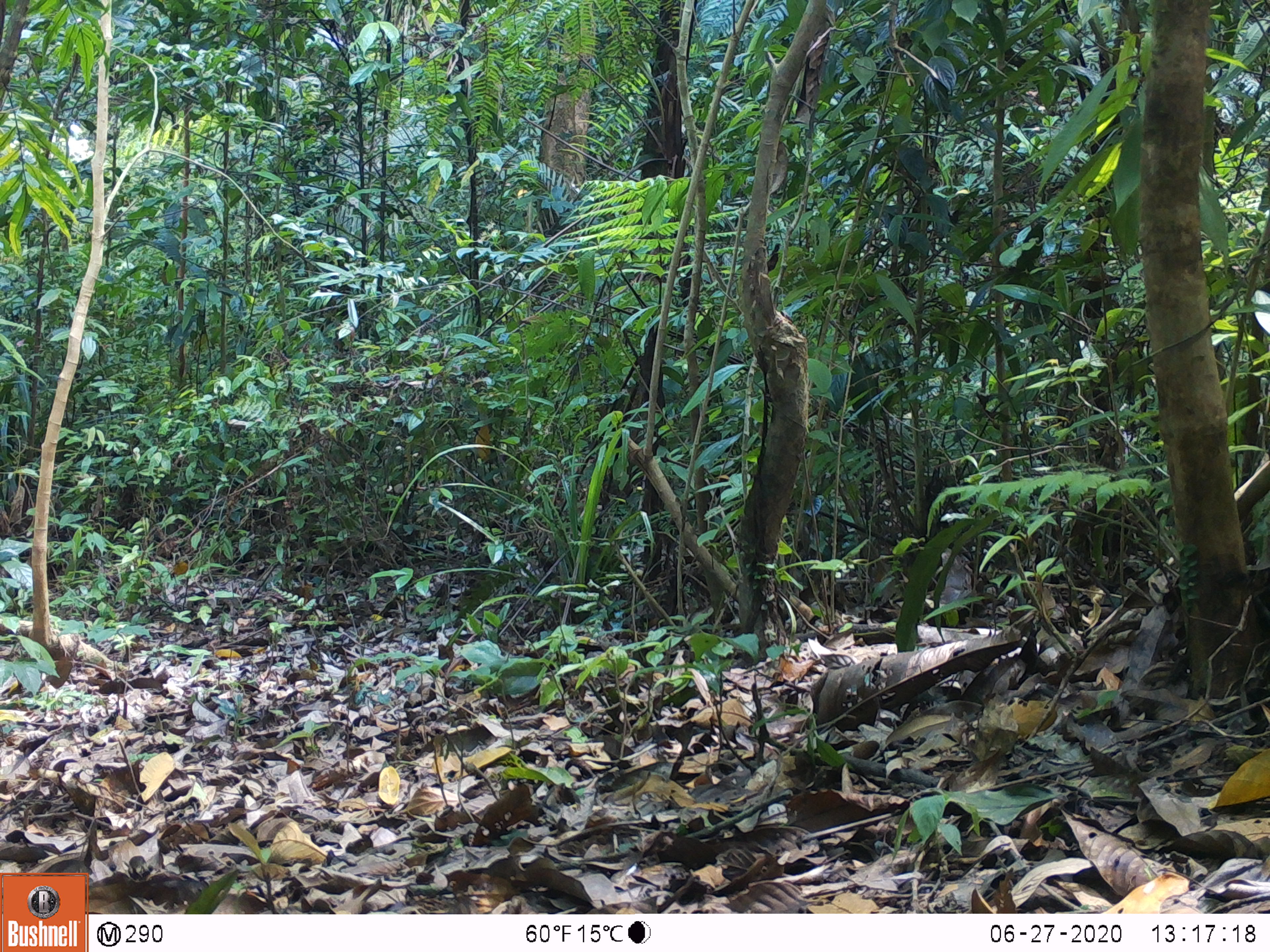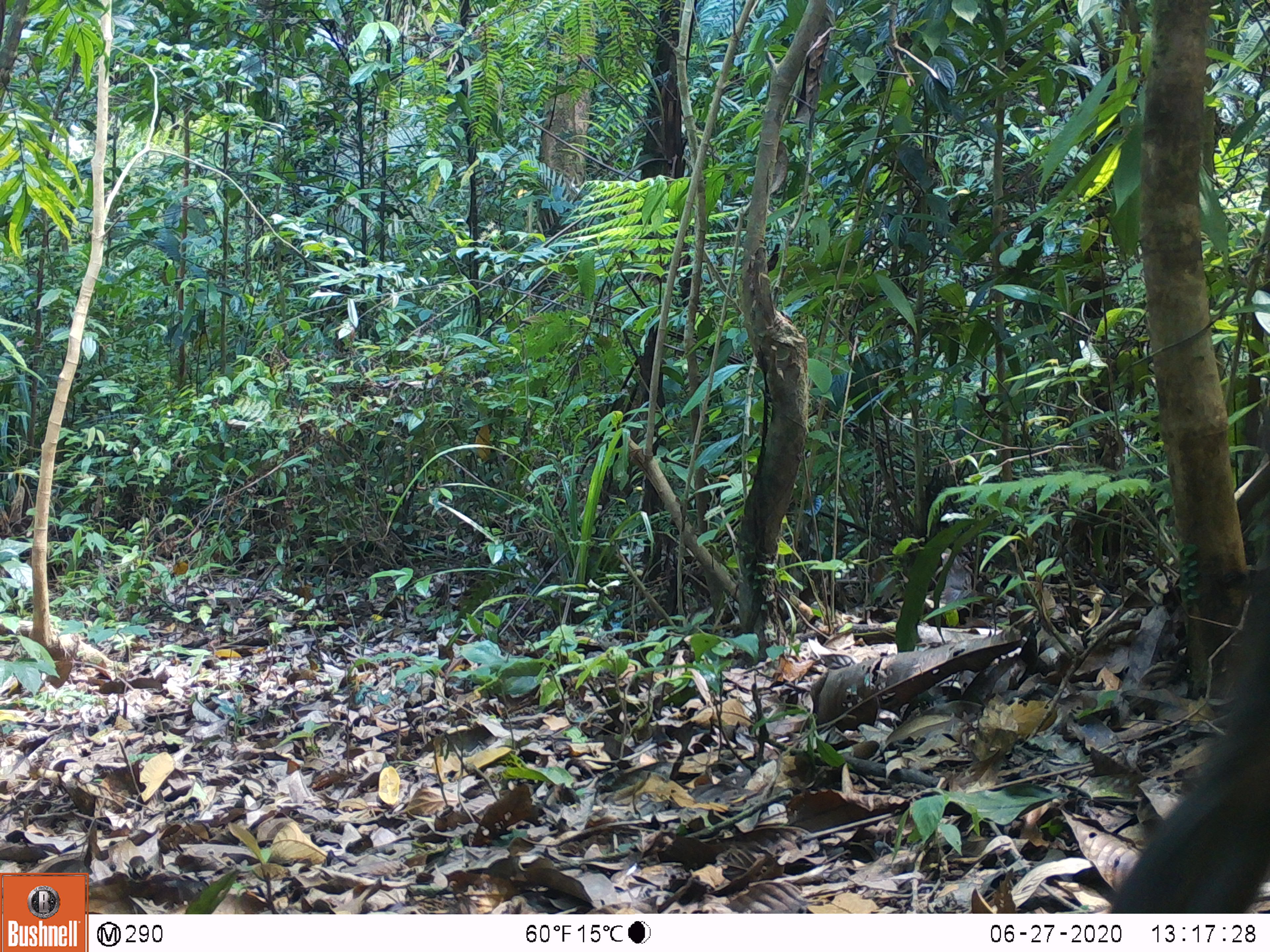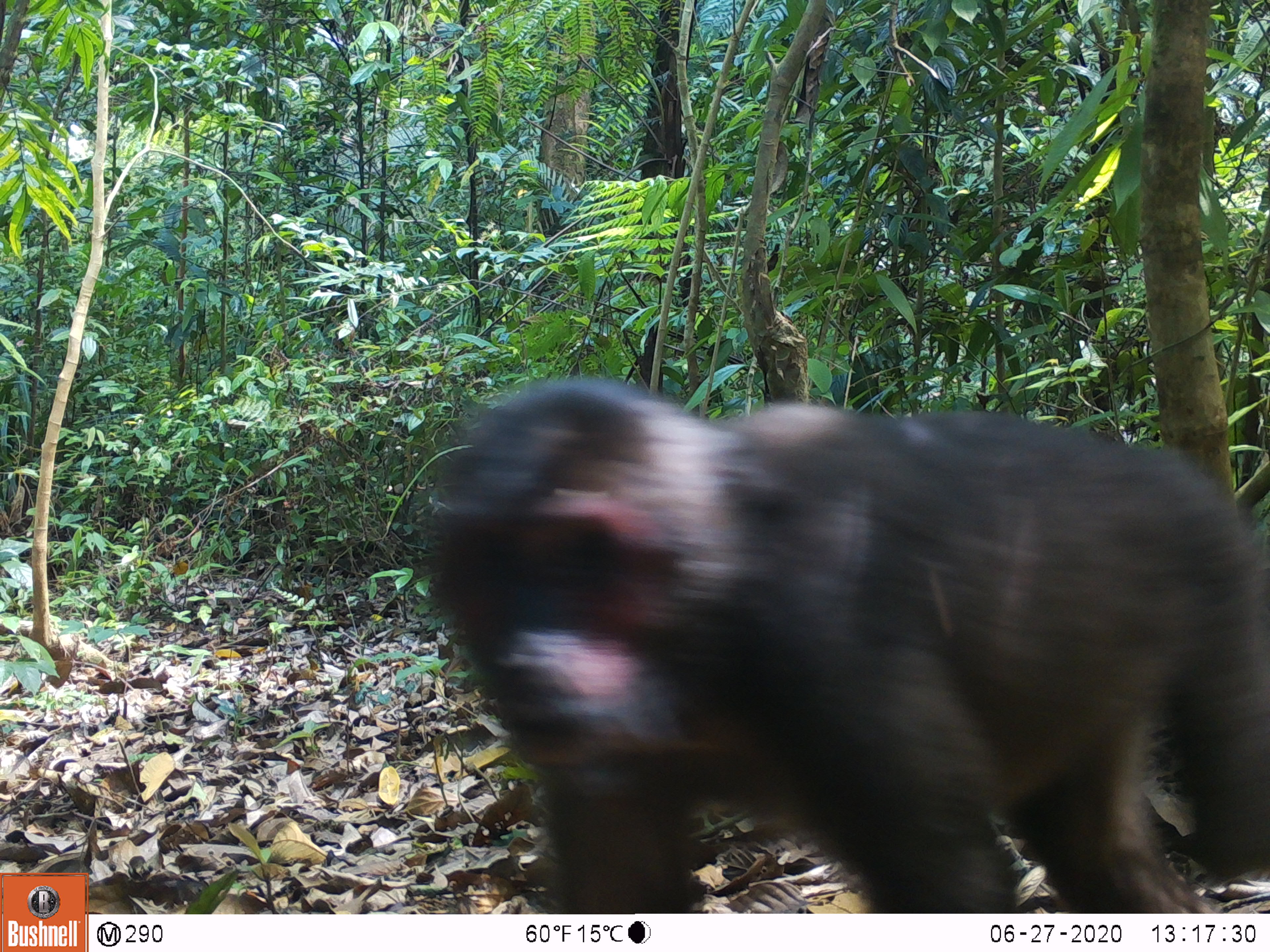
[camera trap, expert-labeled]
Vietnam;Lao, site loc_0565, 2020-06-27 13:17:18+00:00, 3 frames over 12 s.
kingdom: Animalia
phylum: Chordata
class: Mammalia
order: Primates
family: Cercopithecidae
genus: Macaca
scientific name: Macaca arctoides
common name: stump-tailed macaque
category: stump tailed macaque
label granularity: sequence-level